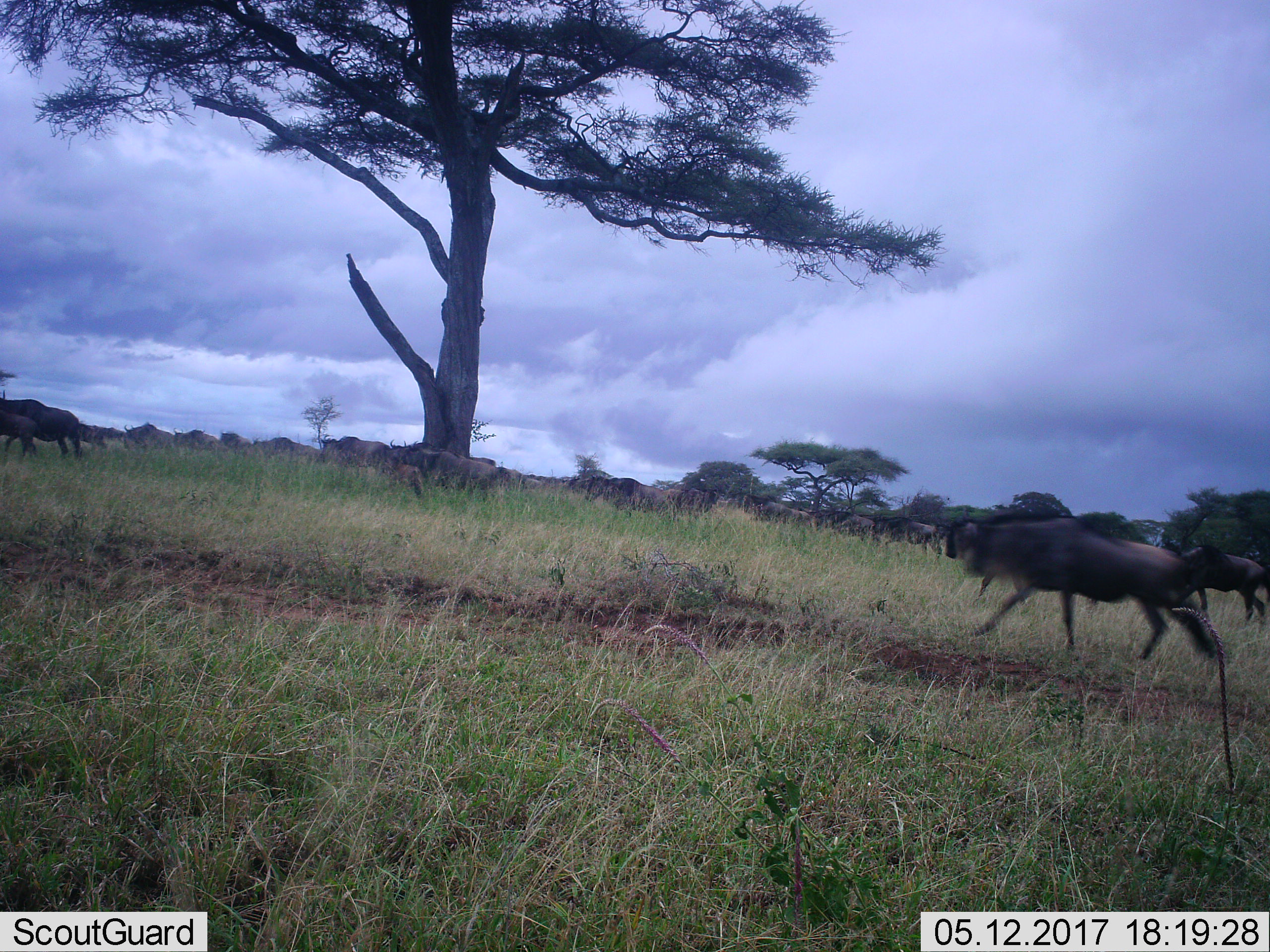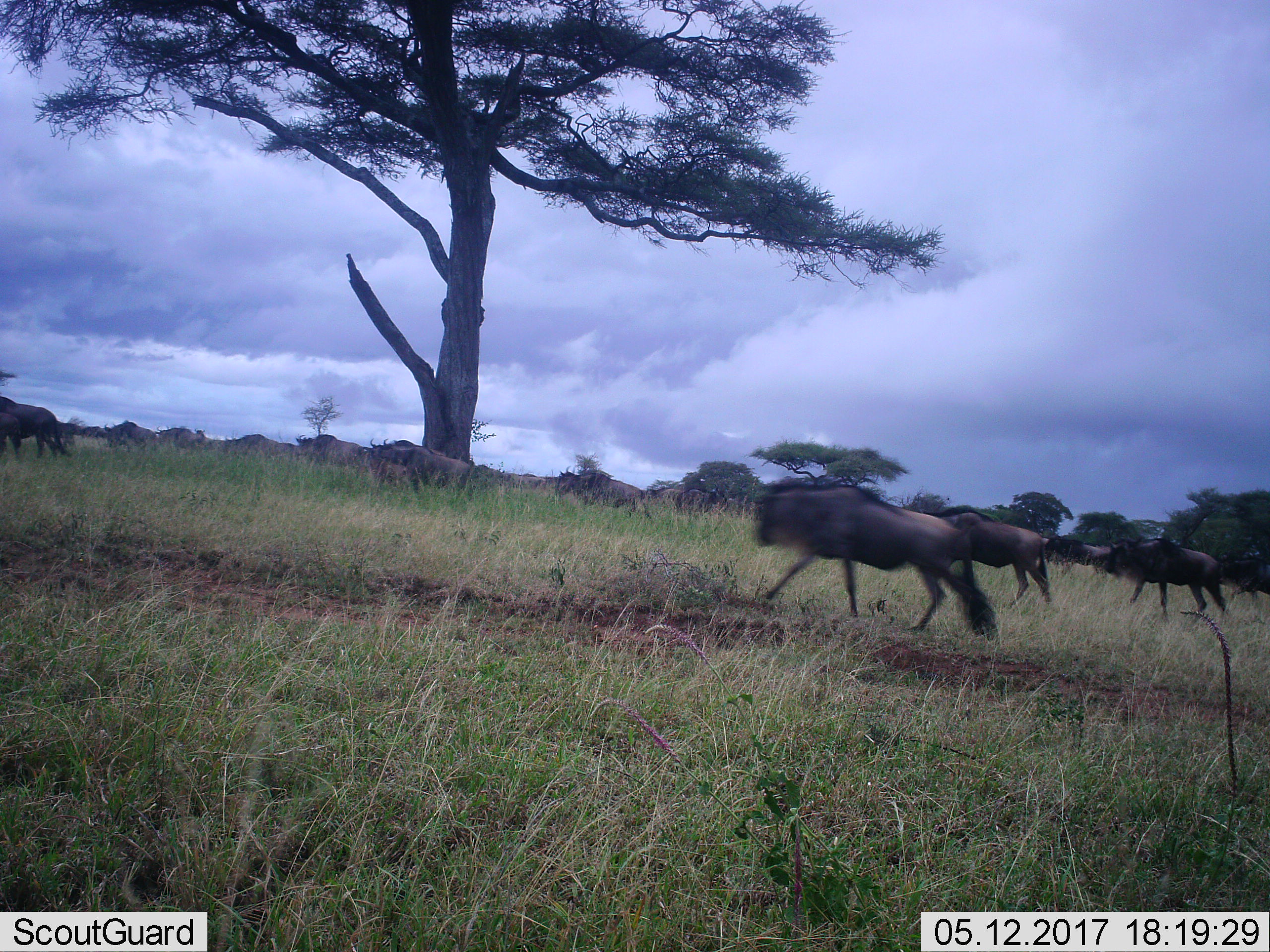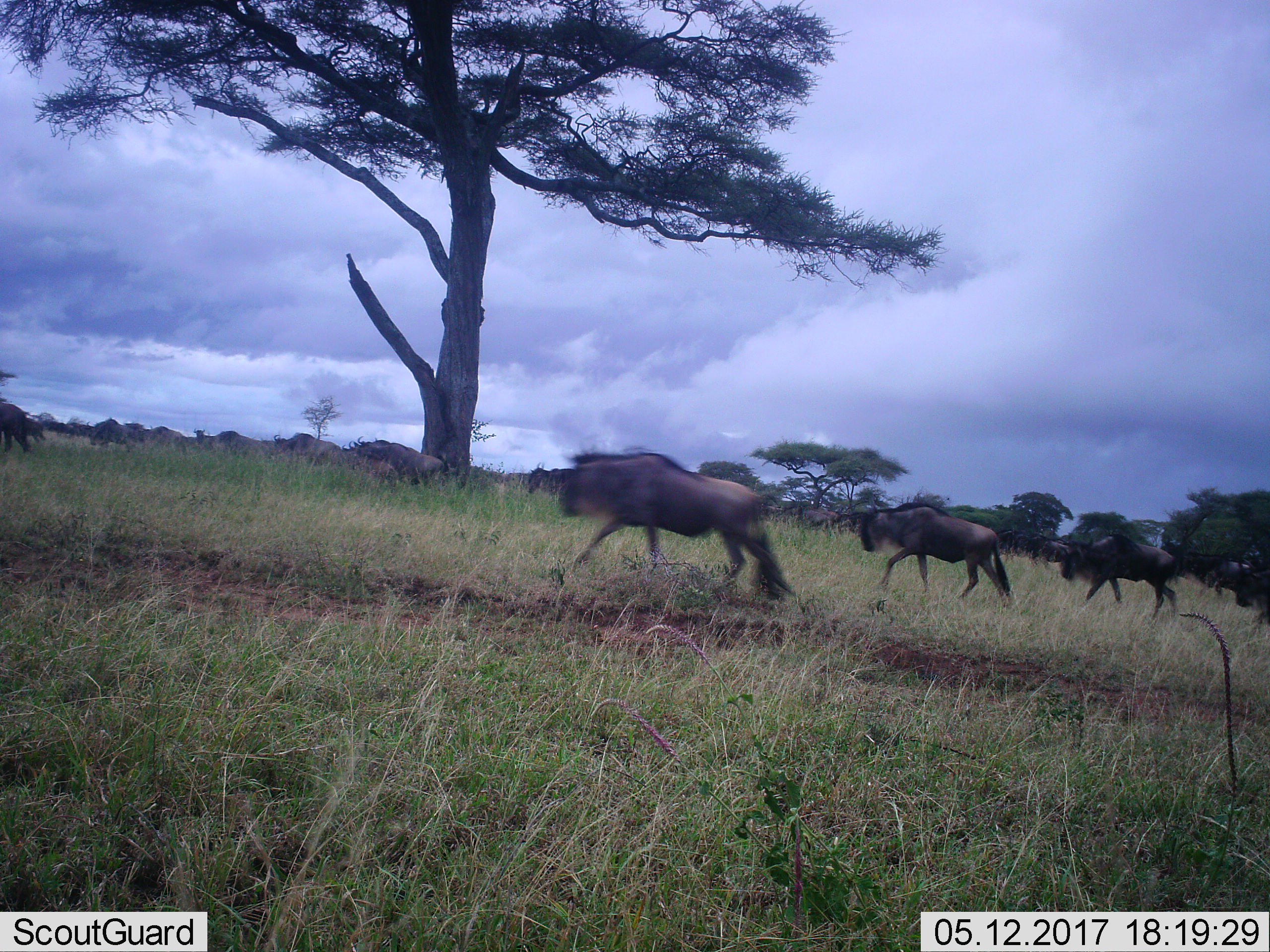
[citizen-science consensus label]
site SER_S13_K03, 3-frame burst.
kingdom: Animalia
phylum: Chordata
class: Mammalia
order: Artiodactyla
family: Bovidae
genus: Connochaetes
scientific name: Connochaetes taurinus taurinus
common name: blue wildebeest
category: wildebeestblue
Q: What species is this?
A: Wildebeestblue (blue wildebeest) (Connochaetes taurinus taurinus).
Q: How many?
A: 11-50.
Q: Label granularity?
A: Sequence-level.